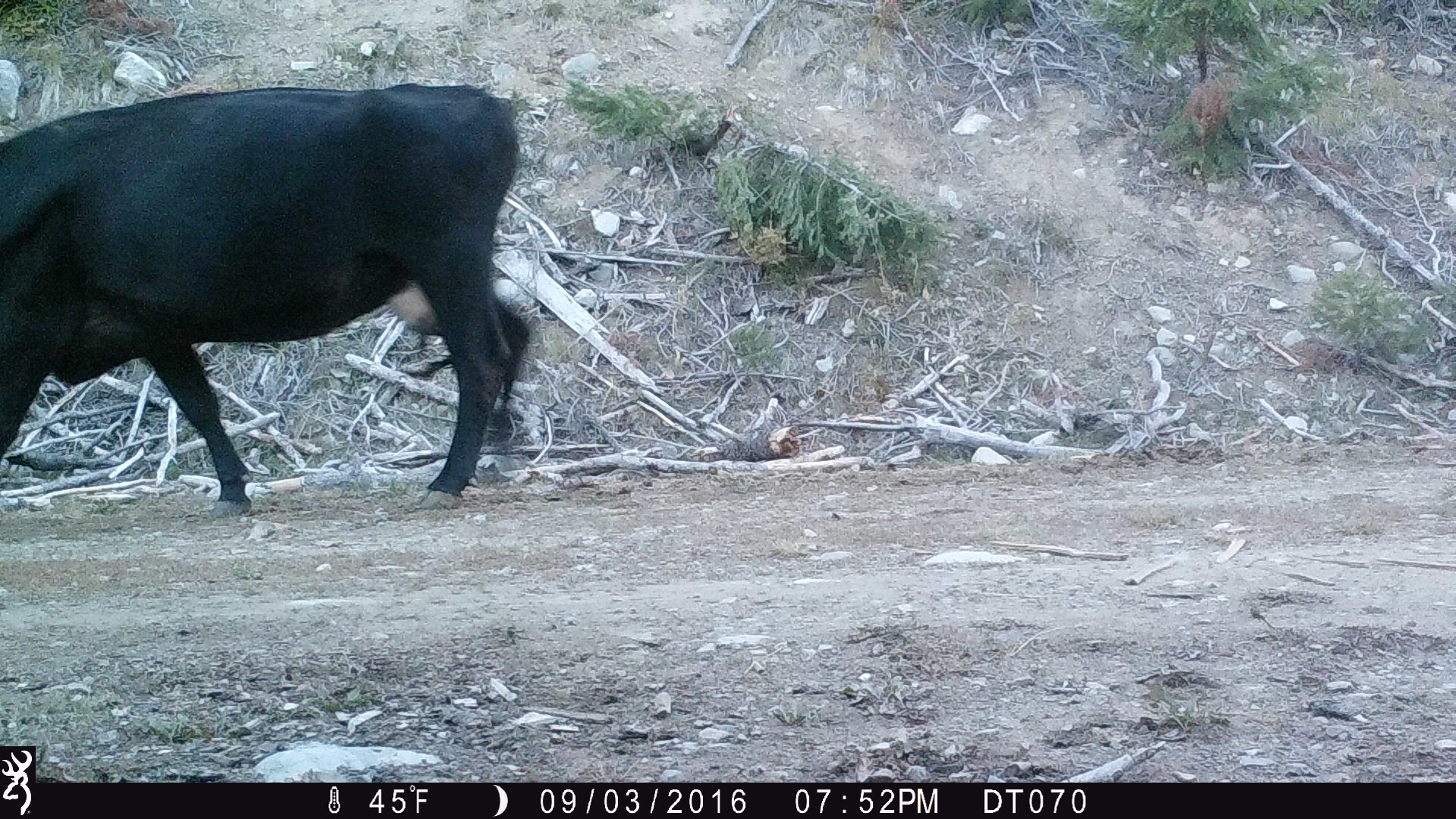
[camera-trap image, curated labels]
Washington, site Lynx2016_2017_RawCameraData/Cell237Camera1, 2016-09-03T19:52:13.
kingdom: Animalia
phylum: Chordata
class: Mammalia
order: Artiodactyla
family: Bovidae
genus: Bos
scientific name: Bos taurus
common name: domestic cattle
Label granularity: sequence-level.